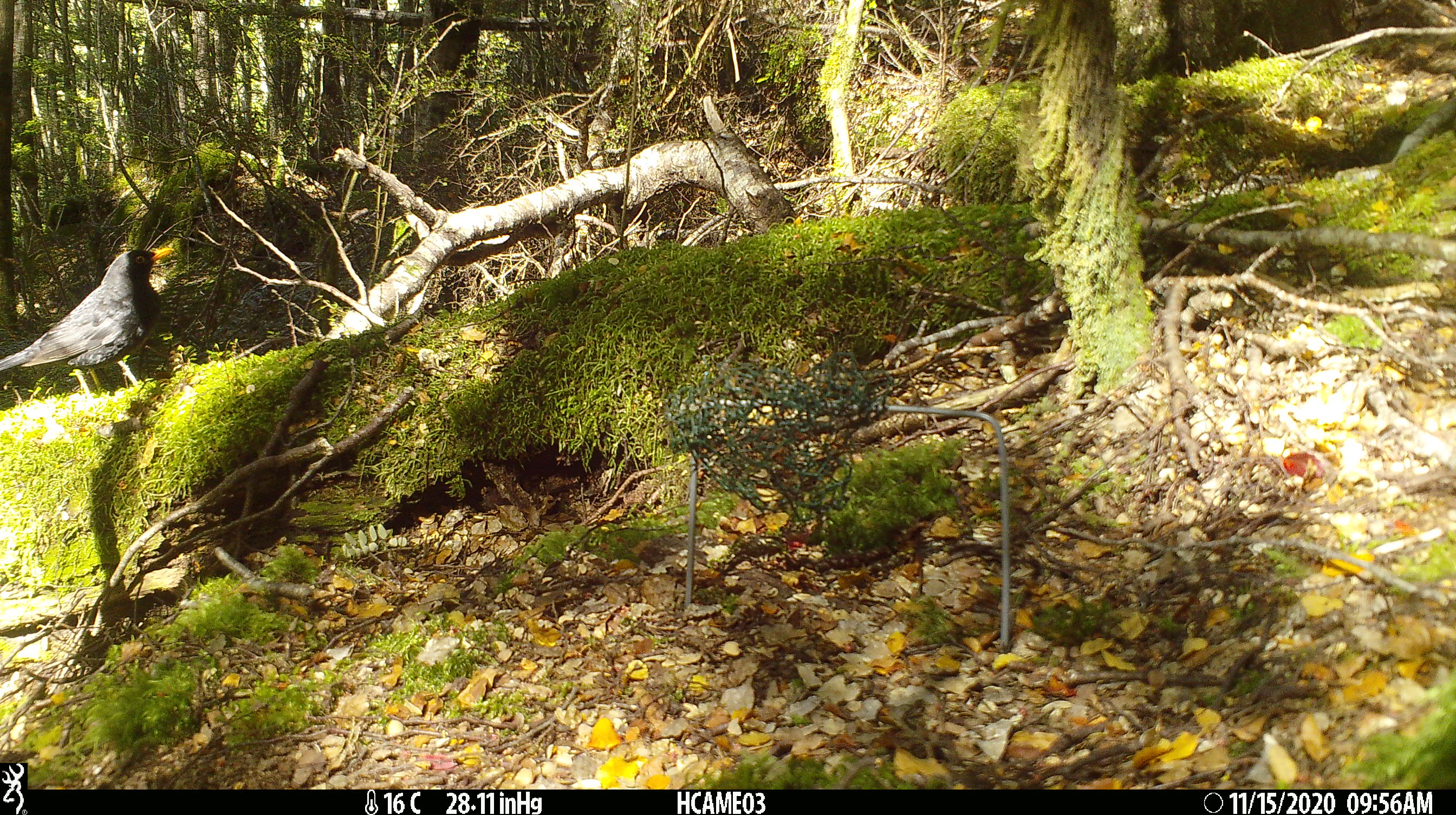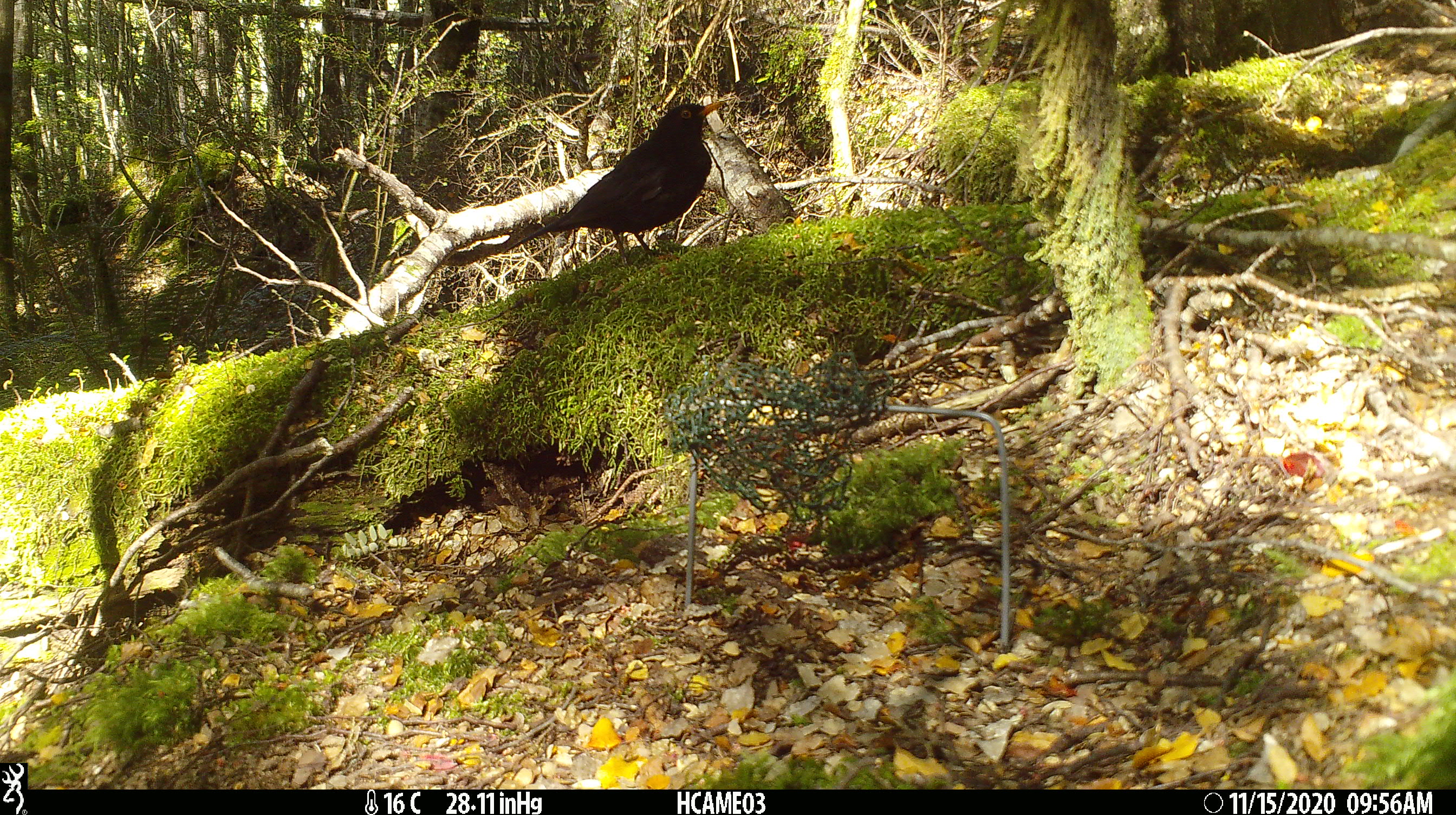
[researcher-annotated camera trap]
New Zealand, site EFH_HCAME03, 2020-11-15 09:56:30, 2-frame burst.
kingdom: Animalia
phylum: Chordata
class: Aves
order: Passeriformes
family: Turdidae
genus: Turdus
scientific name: Turdus merula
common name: eurasian blackbird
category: blackbird